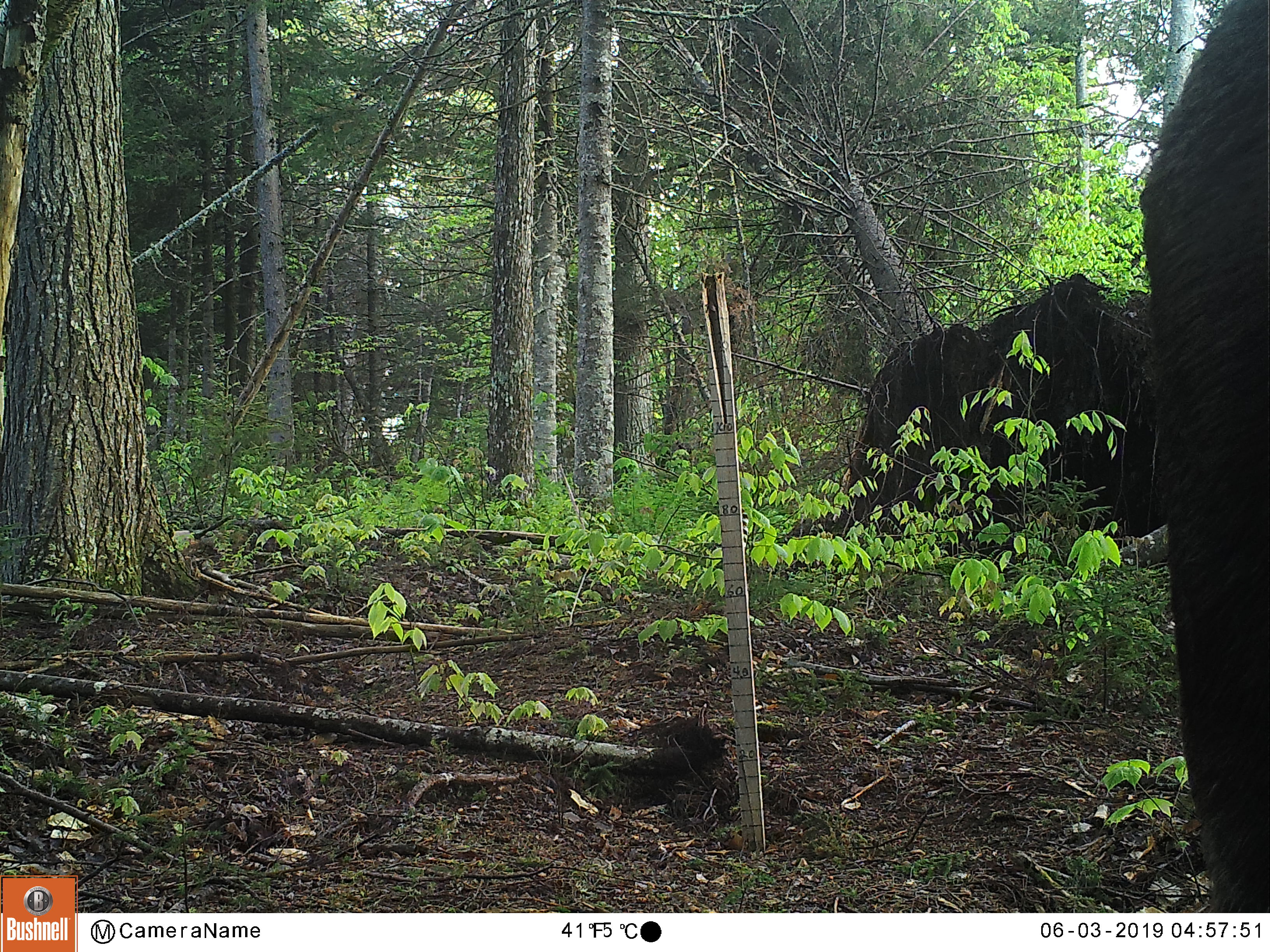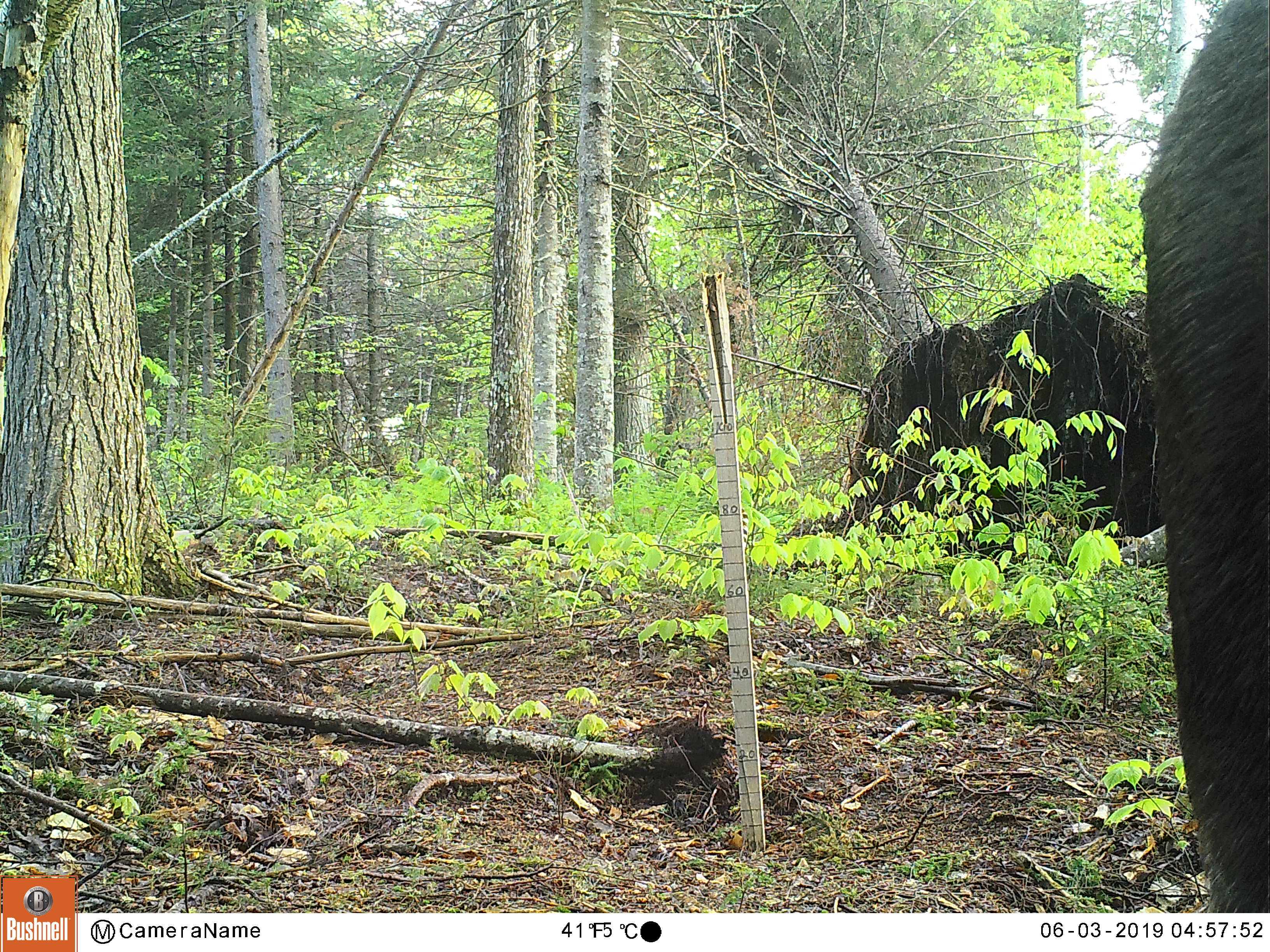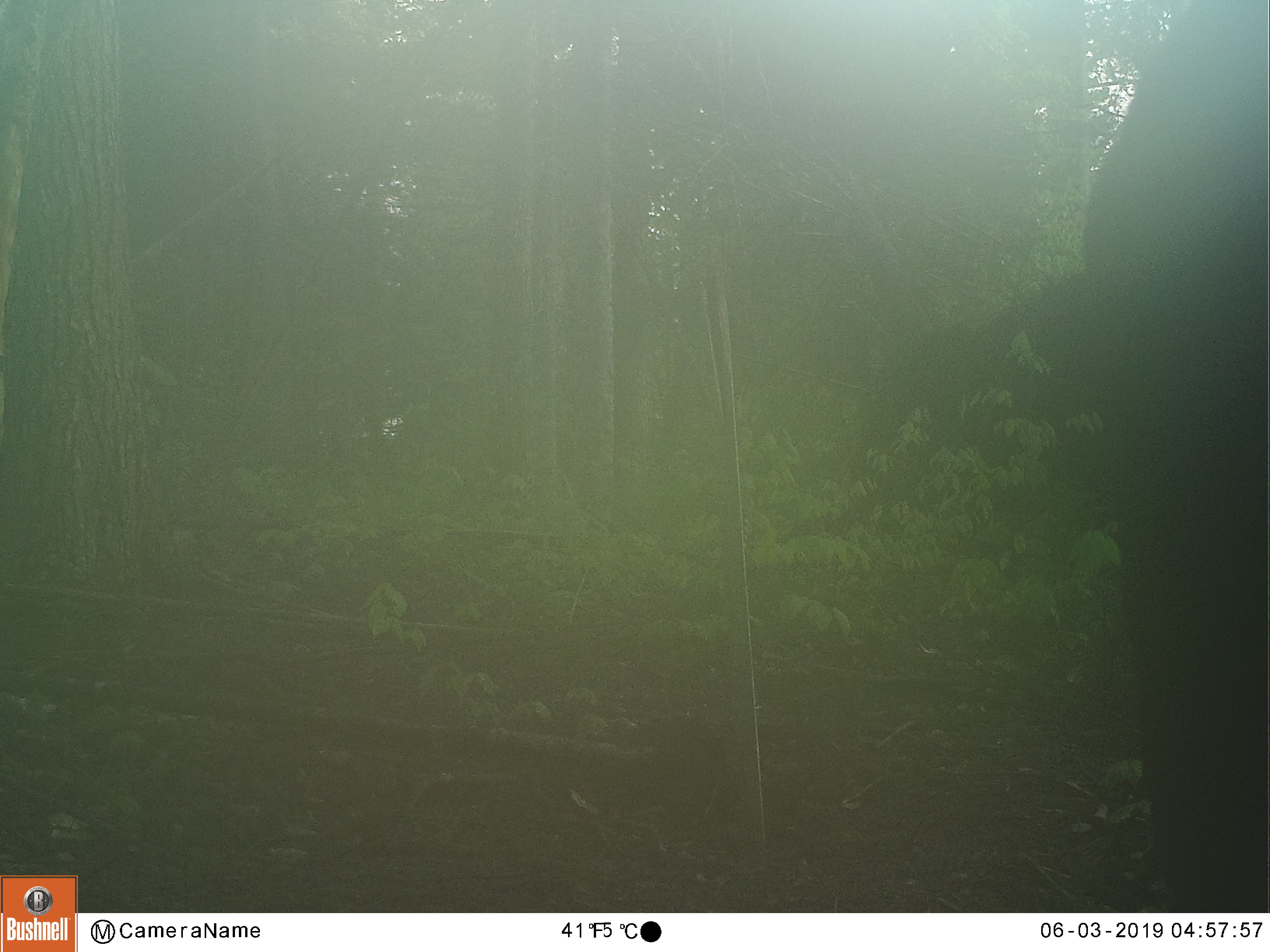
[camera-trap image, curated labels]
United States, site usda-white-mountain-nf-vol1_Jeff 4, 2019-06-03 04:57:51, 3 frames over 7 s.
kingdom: Animalia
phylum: Chordata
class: Mammalia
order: Artiodactyla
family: Cervidae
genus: Alces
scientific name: Alces alces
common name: moose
Moose (Alces alces).